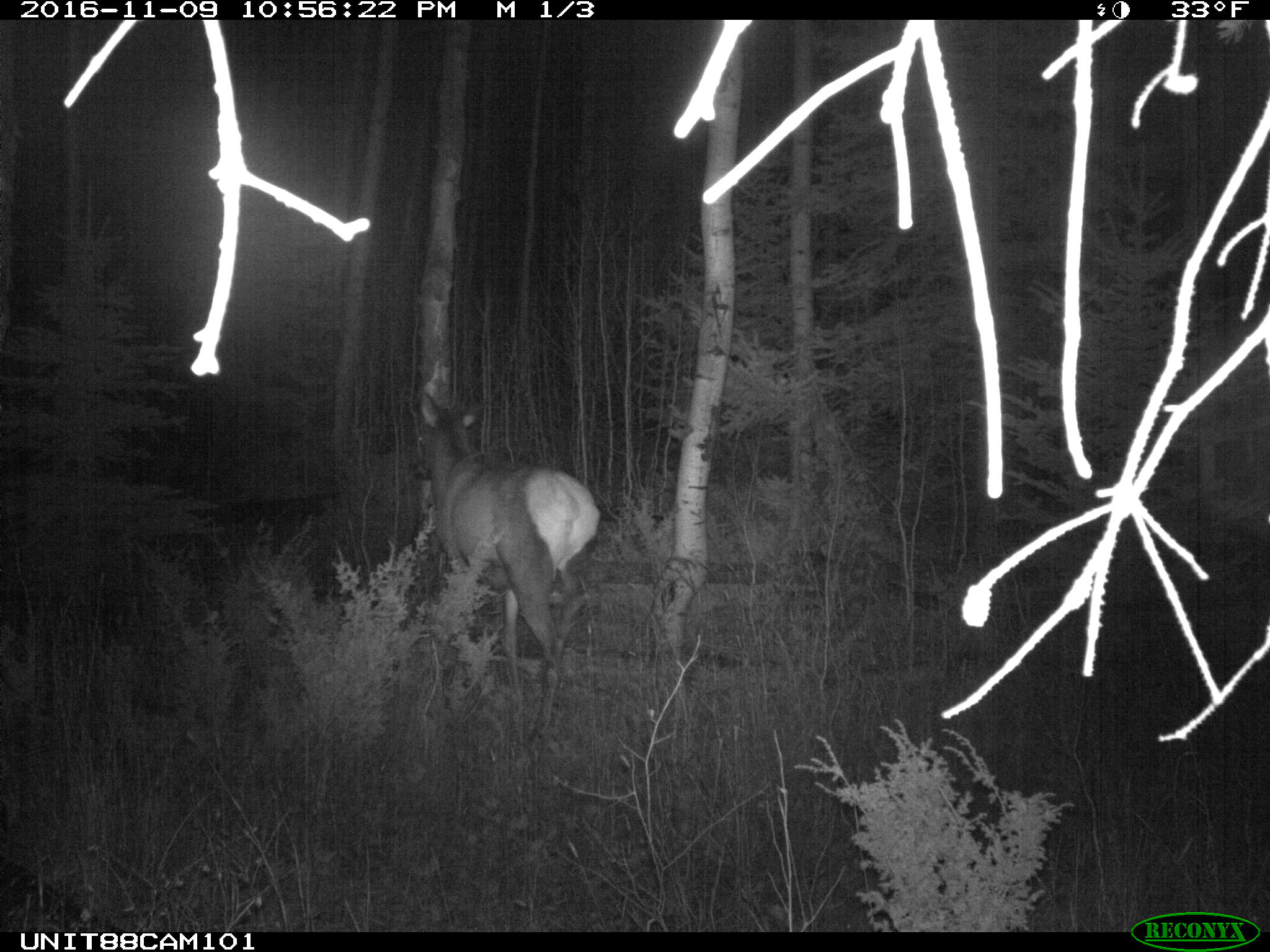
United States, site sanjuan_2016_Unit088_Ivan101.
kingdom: Animalia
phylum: Chordata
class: Mammalia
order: Artiodactyla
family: Cervidae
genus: Cervus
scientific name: Cervus elaphus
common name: red deer